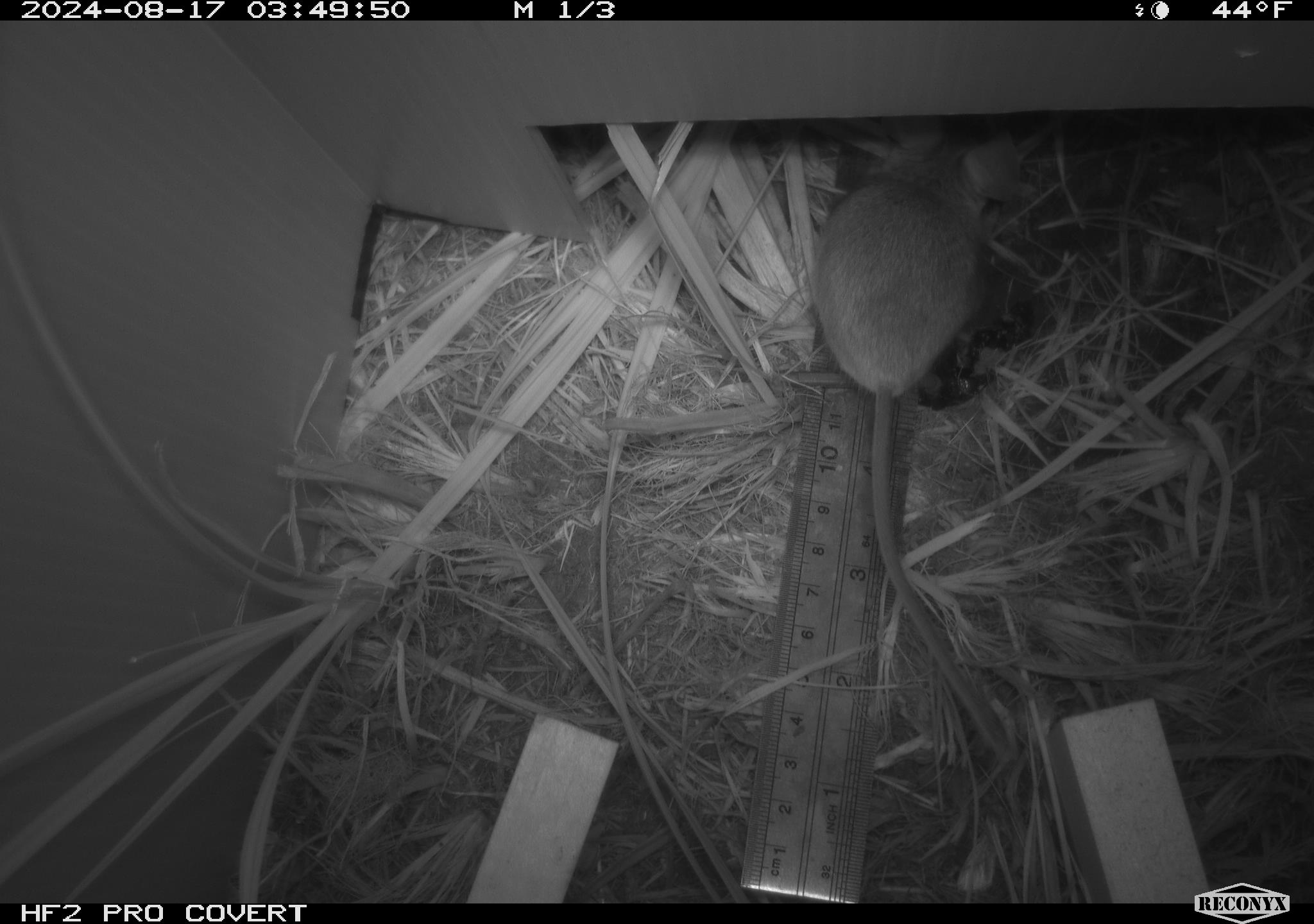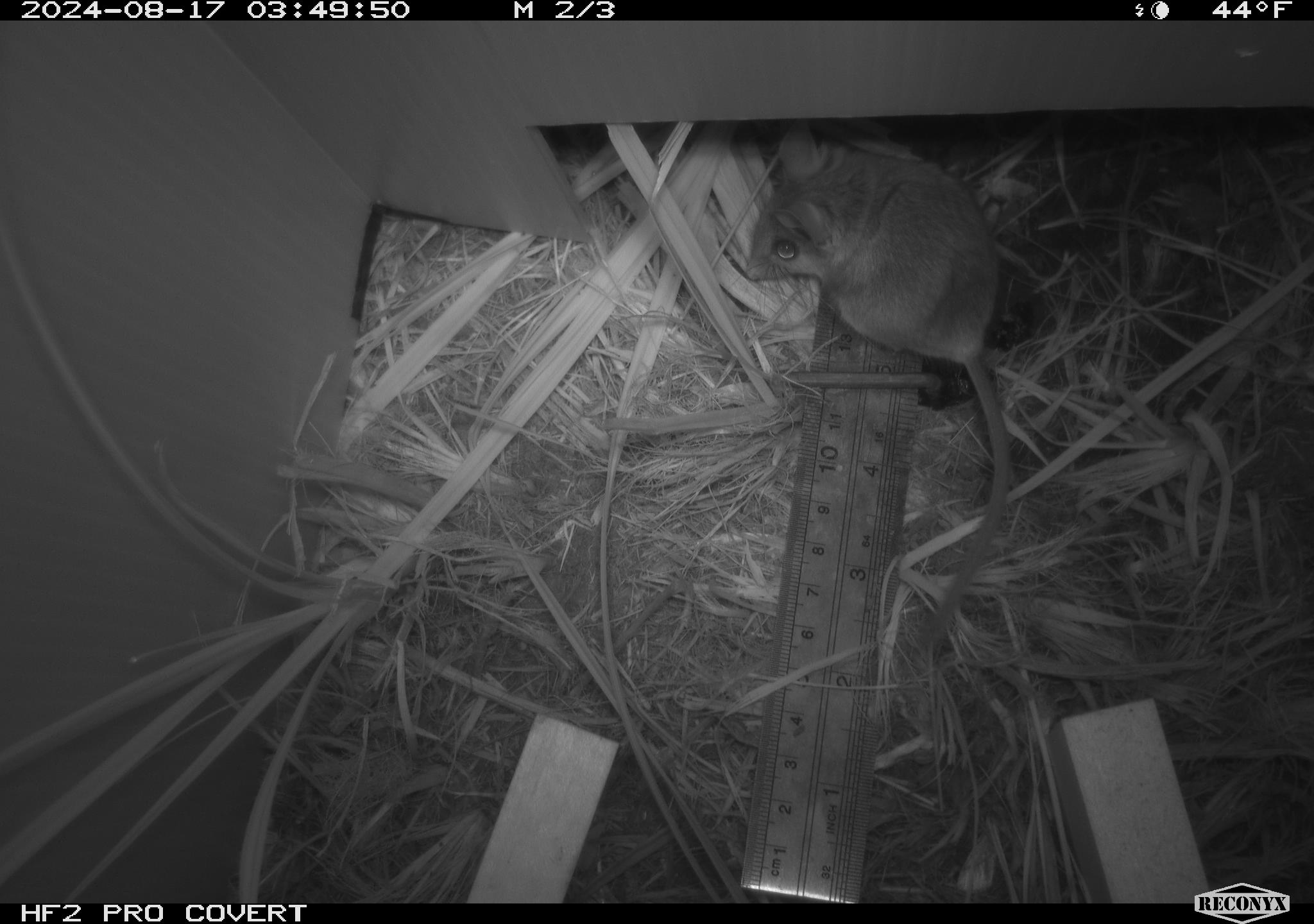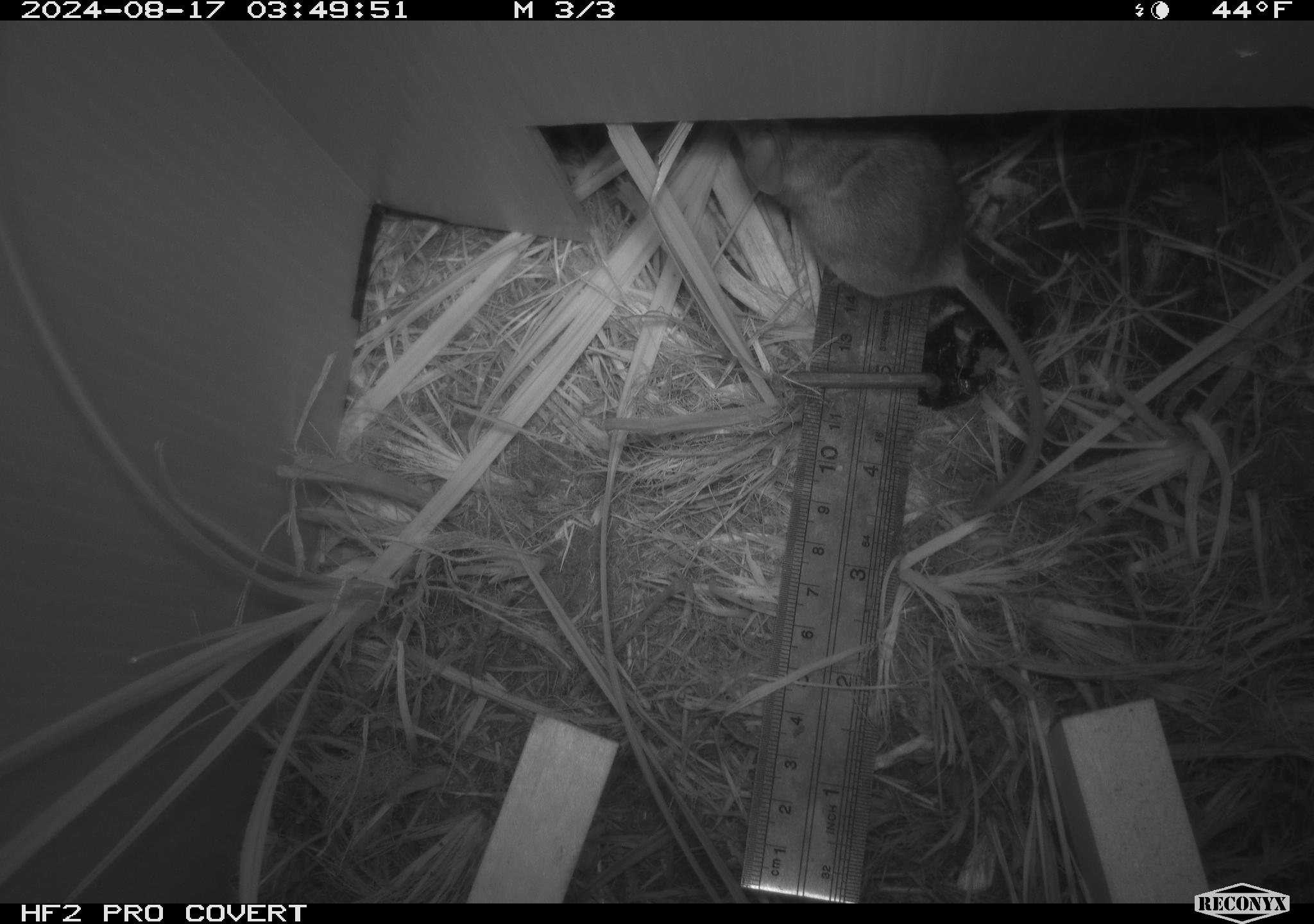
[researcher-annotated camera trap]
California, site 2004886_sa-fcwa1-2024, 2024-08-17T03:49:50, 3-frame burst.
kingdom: Animalia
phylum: Chordata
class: Mammalia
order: Rodentia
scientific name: Rodentia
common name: mouse species